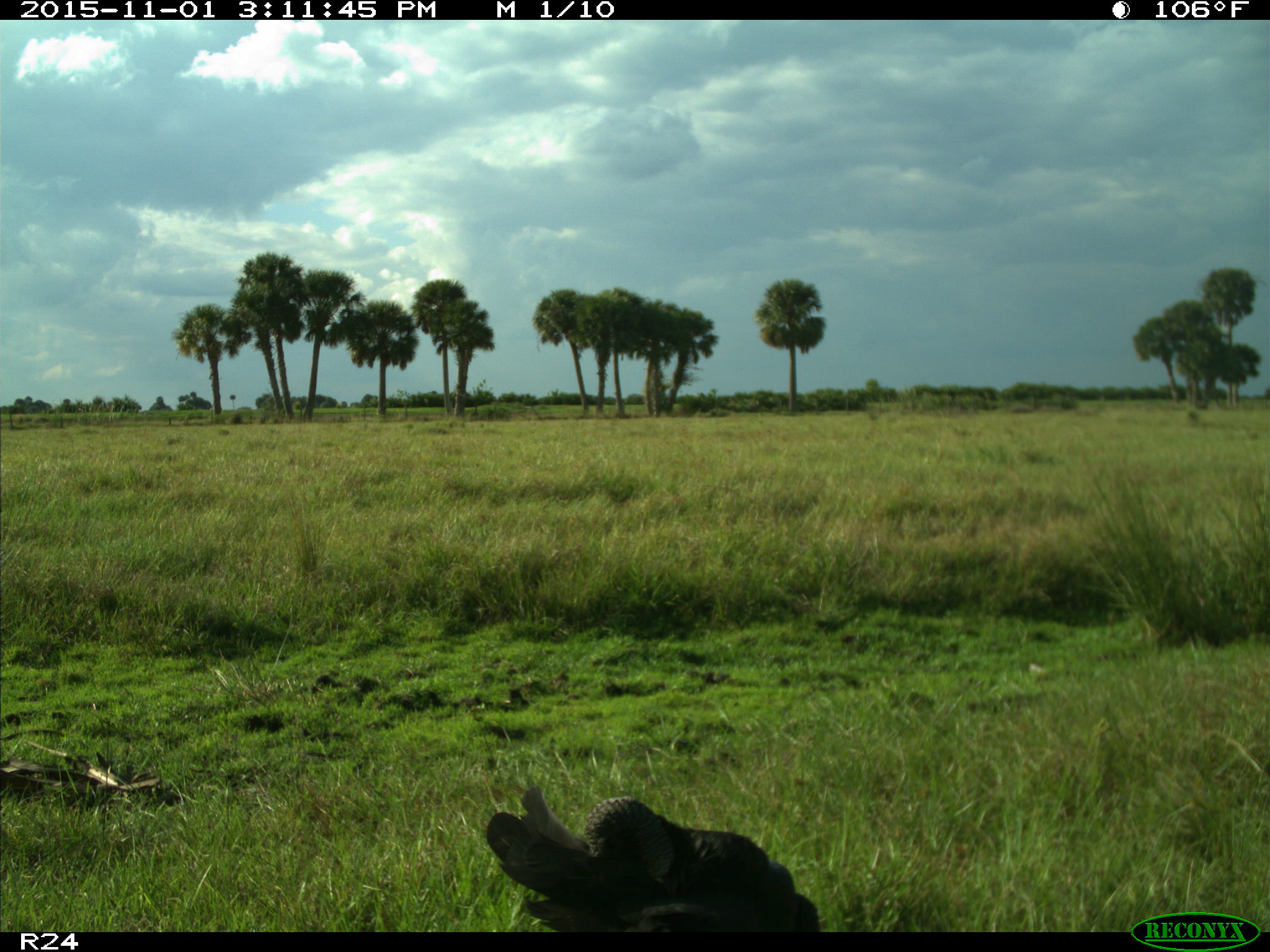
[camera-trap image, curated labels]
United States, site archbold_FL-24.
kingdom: Animalia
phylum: Chordata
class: Aves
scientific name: Aves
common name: birds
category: unidentified bird